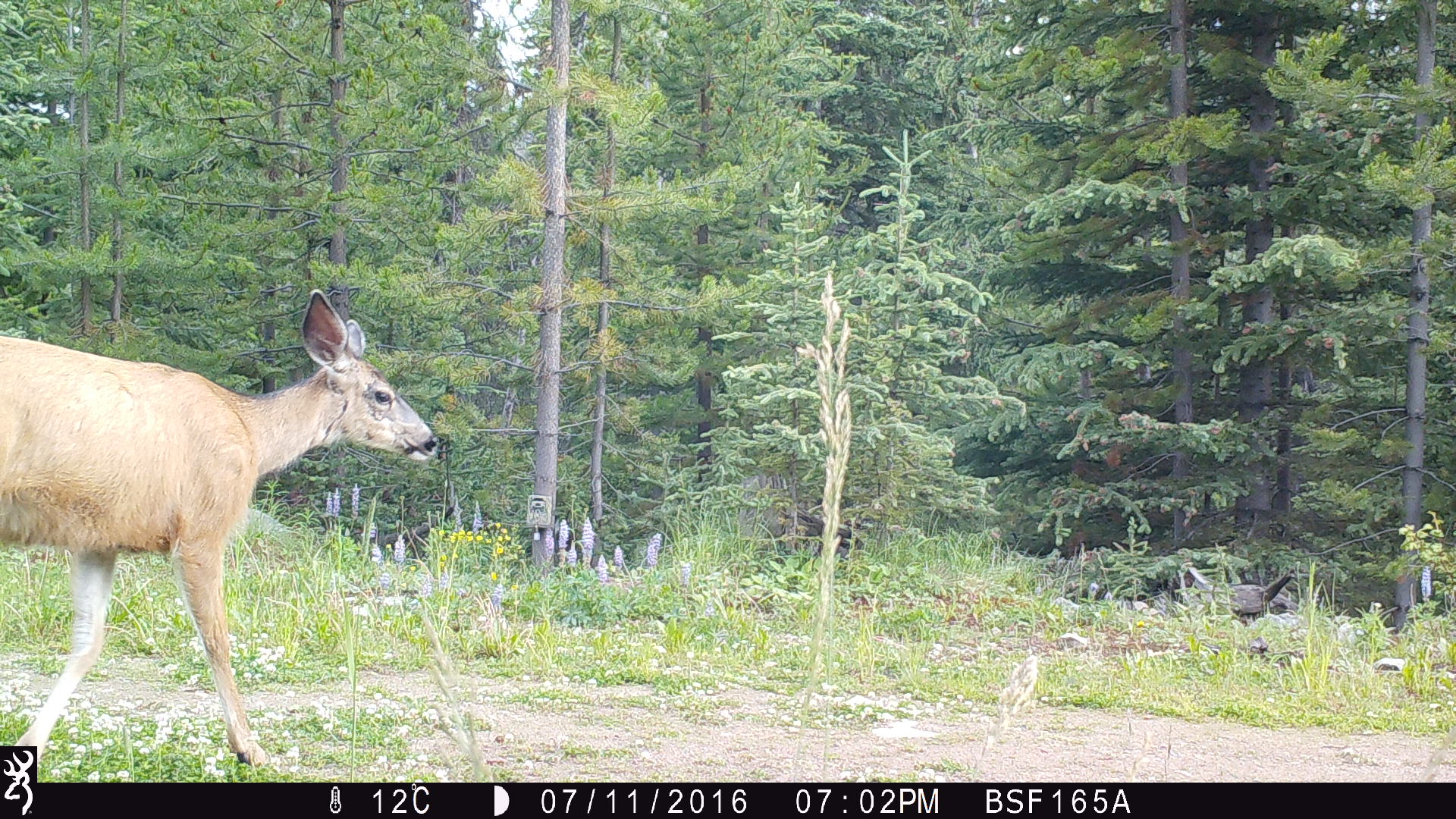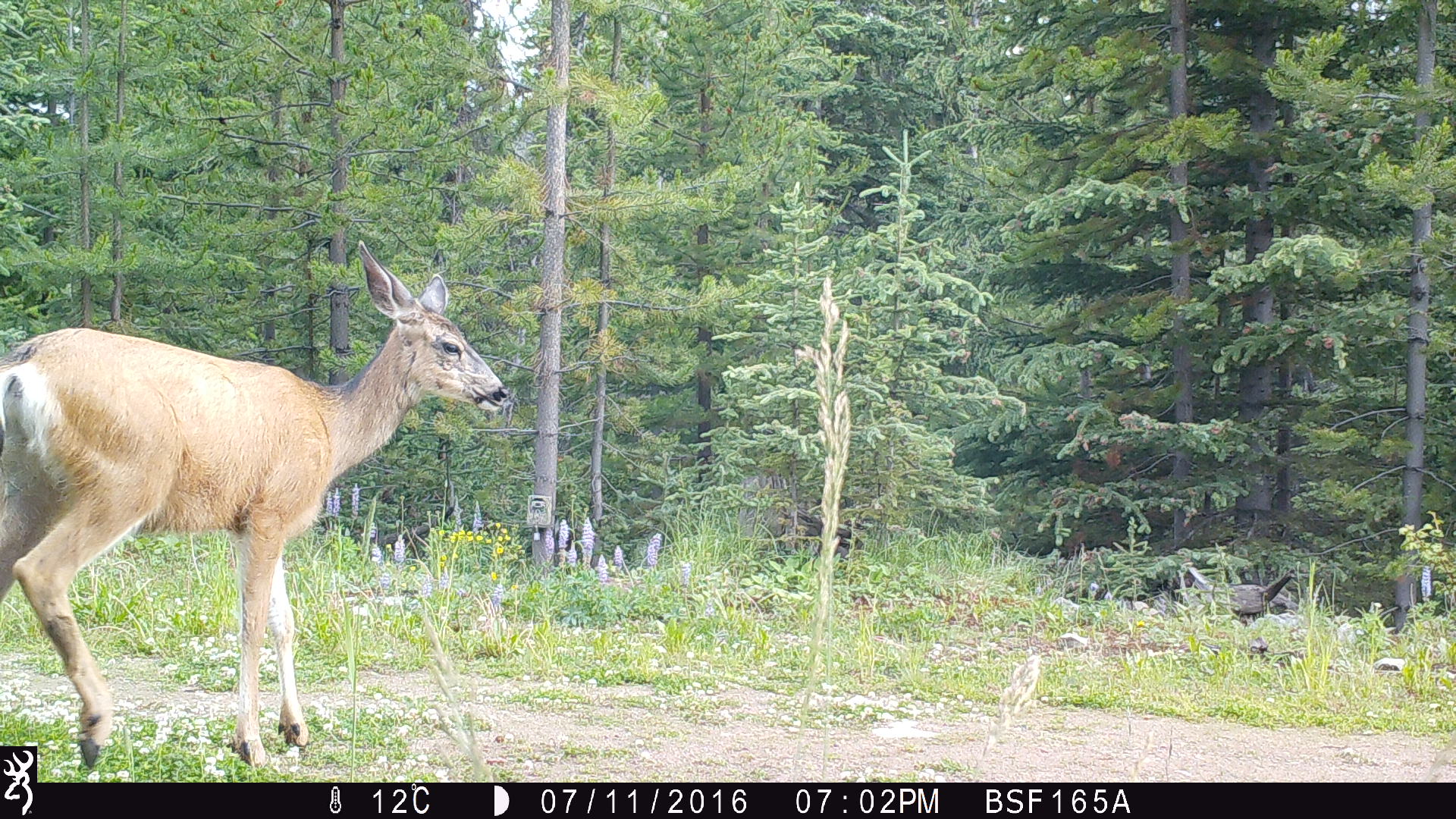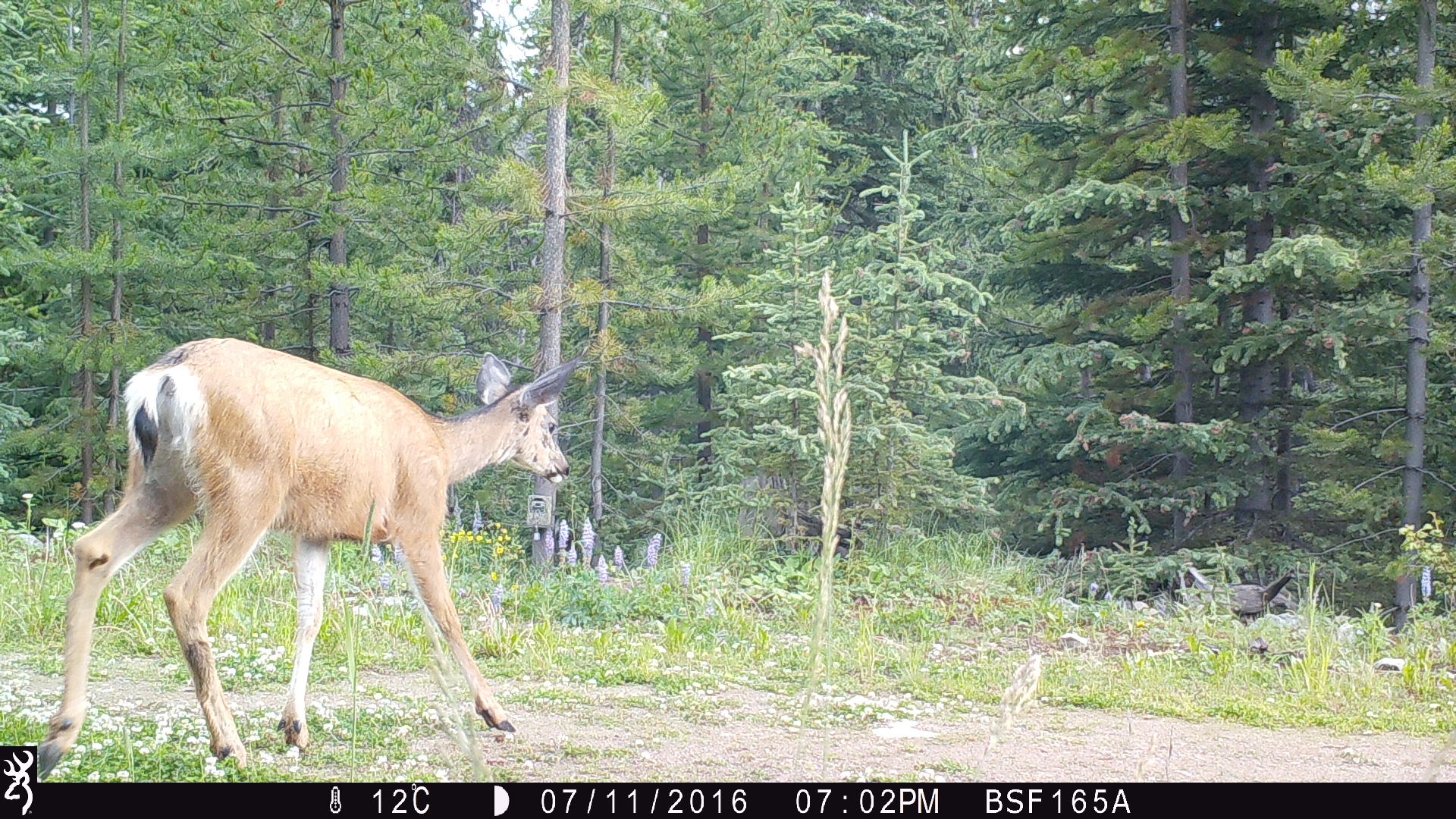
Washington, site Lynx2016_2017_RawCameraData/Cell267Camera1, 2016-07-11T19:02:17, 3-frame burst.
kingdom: Animalia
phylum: Chordata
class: Mammalia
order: Artiodactyla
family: Cervidae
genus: Odocoileus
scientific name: Odocoileus hemionus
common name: mule deer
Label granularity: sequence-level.